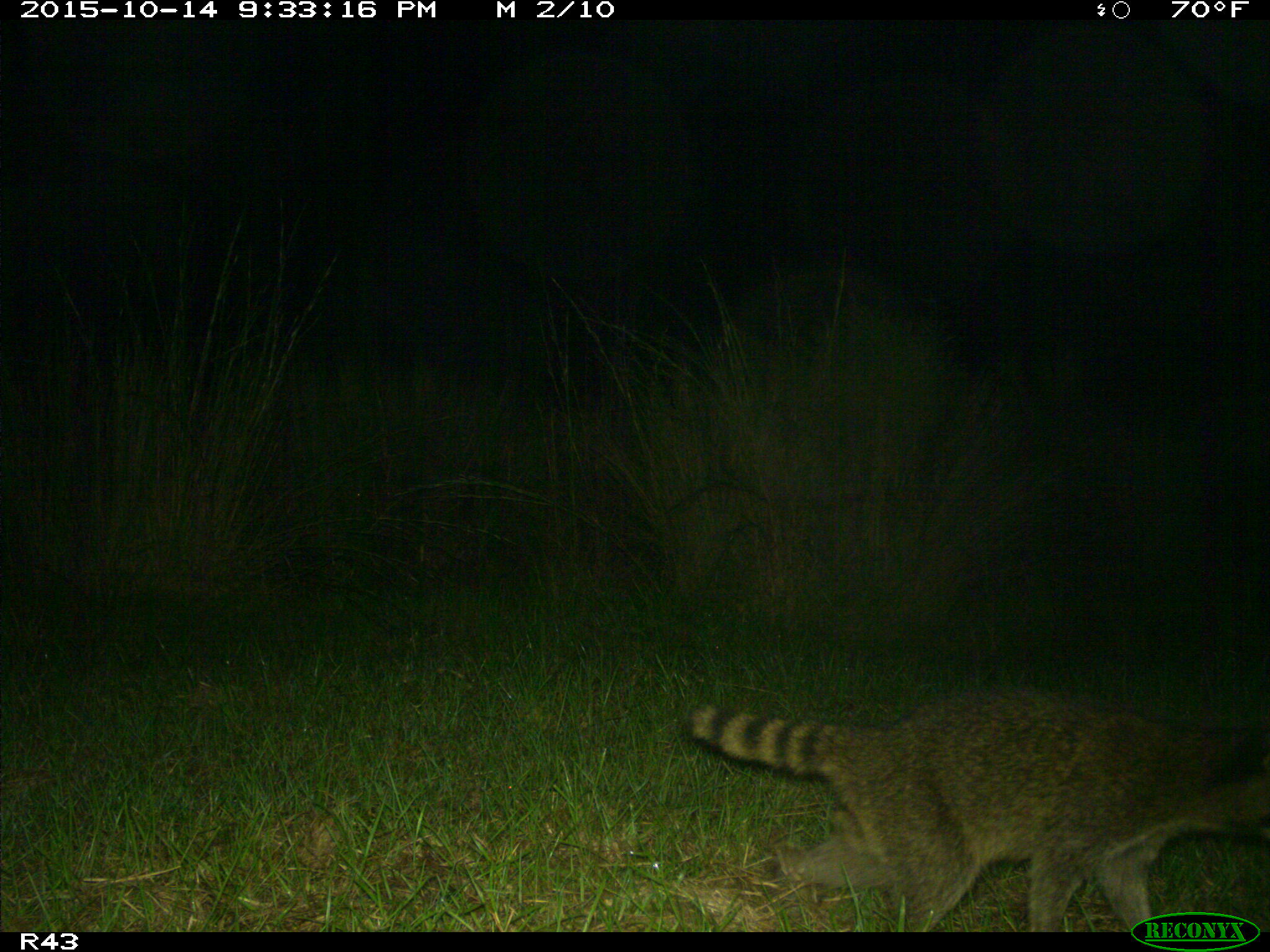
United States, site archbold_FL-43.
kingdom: Animalia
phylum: Chordata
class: Mammalia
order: Carnivora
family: Procyonidae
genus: Procyon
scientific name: Procyon lotor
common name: common raccoon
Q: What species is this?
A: Procyon lotor (common raccoon).